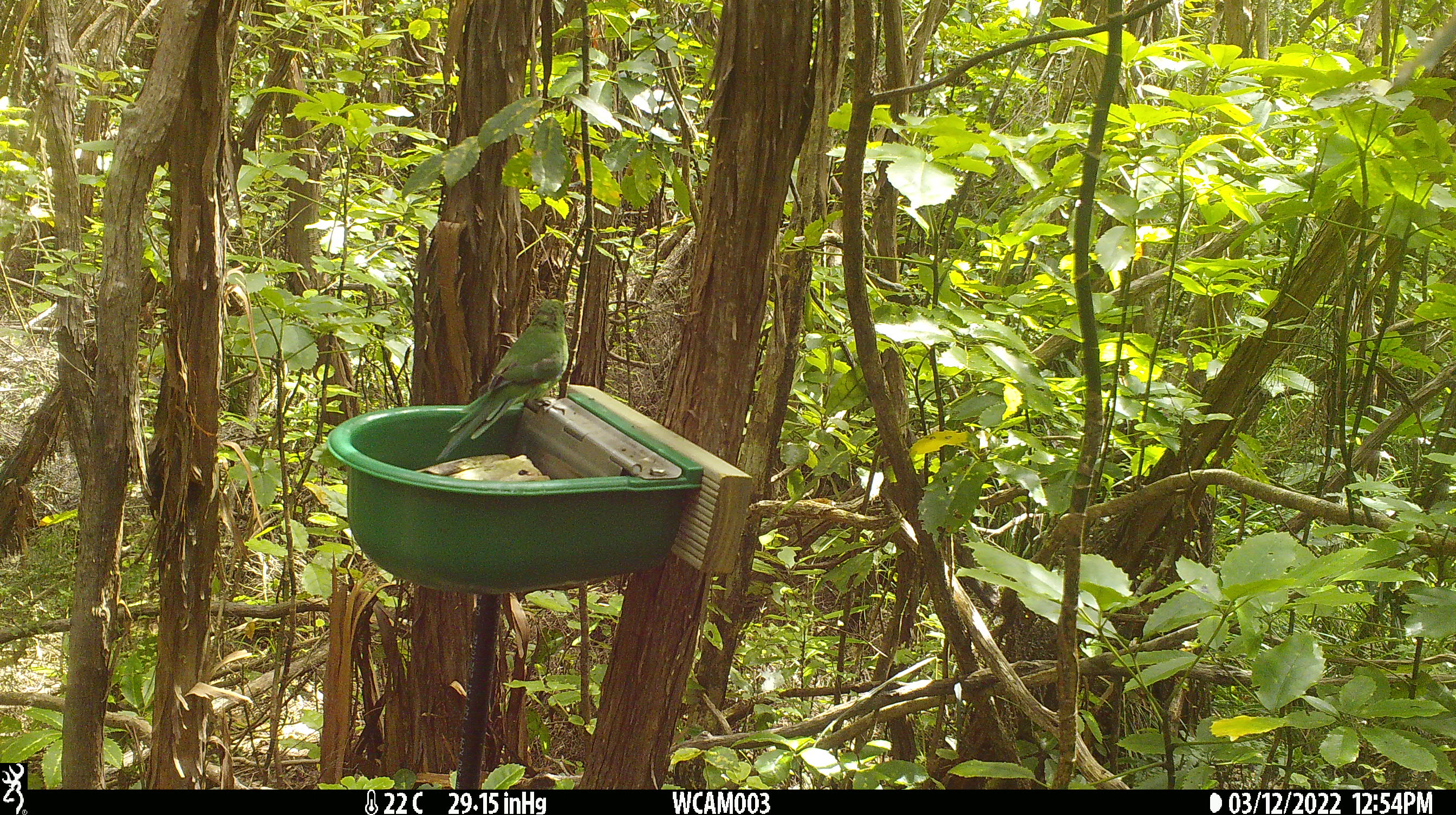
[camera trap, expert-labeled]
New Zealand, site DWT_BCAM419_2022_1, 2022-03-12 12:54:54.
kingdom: Animalia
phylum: Chordata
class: Aves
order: Psittaciformes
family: Psittaculidae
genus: Cyanoramphus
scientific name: Cyanoramphus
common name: parakeet